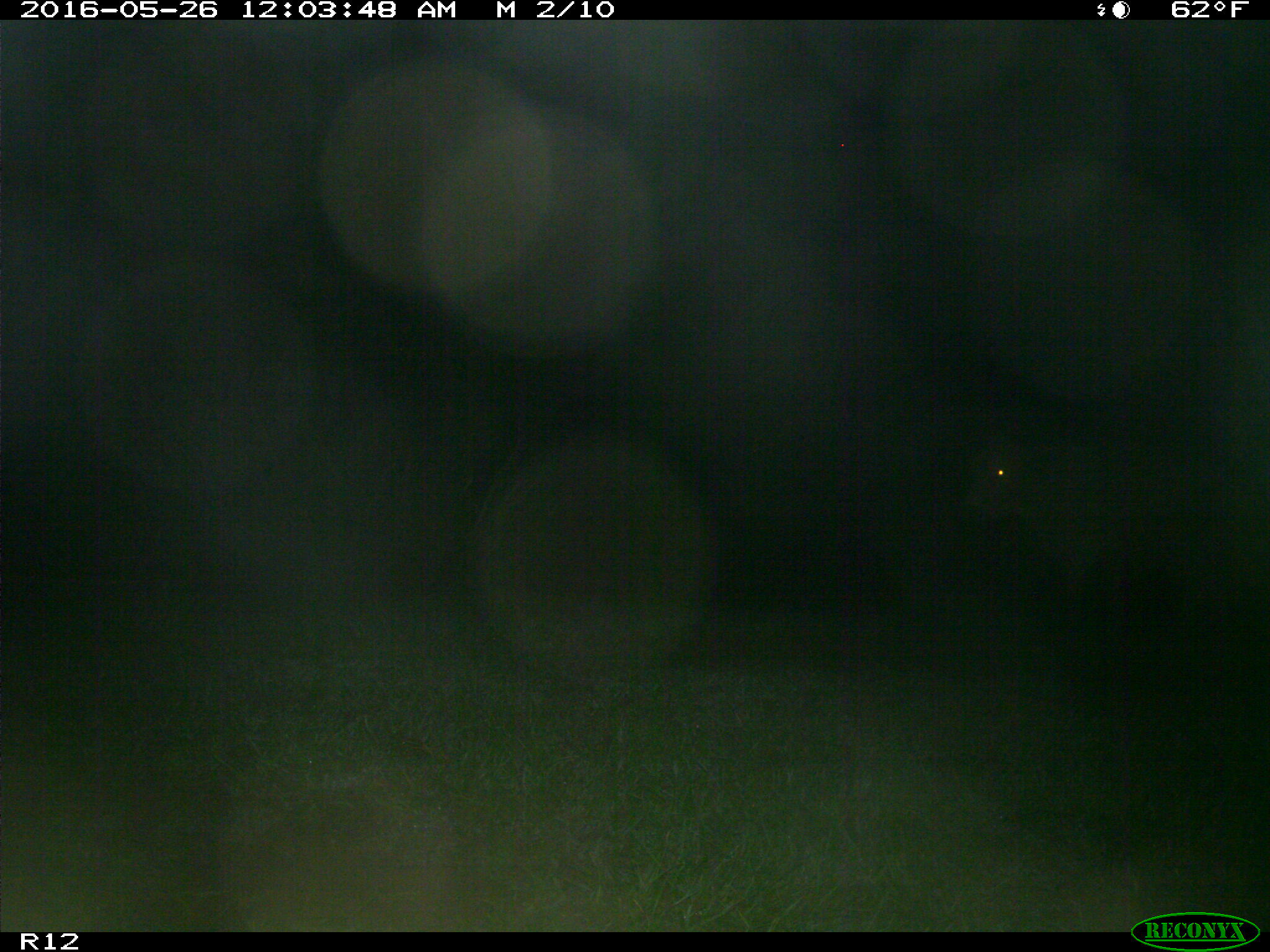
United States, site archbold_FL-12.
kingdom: Animalia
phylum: Chordata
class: Mammalia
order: Artiodactyla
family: Bovidae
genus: Bos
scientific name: Bos taurus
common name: domestic cow